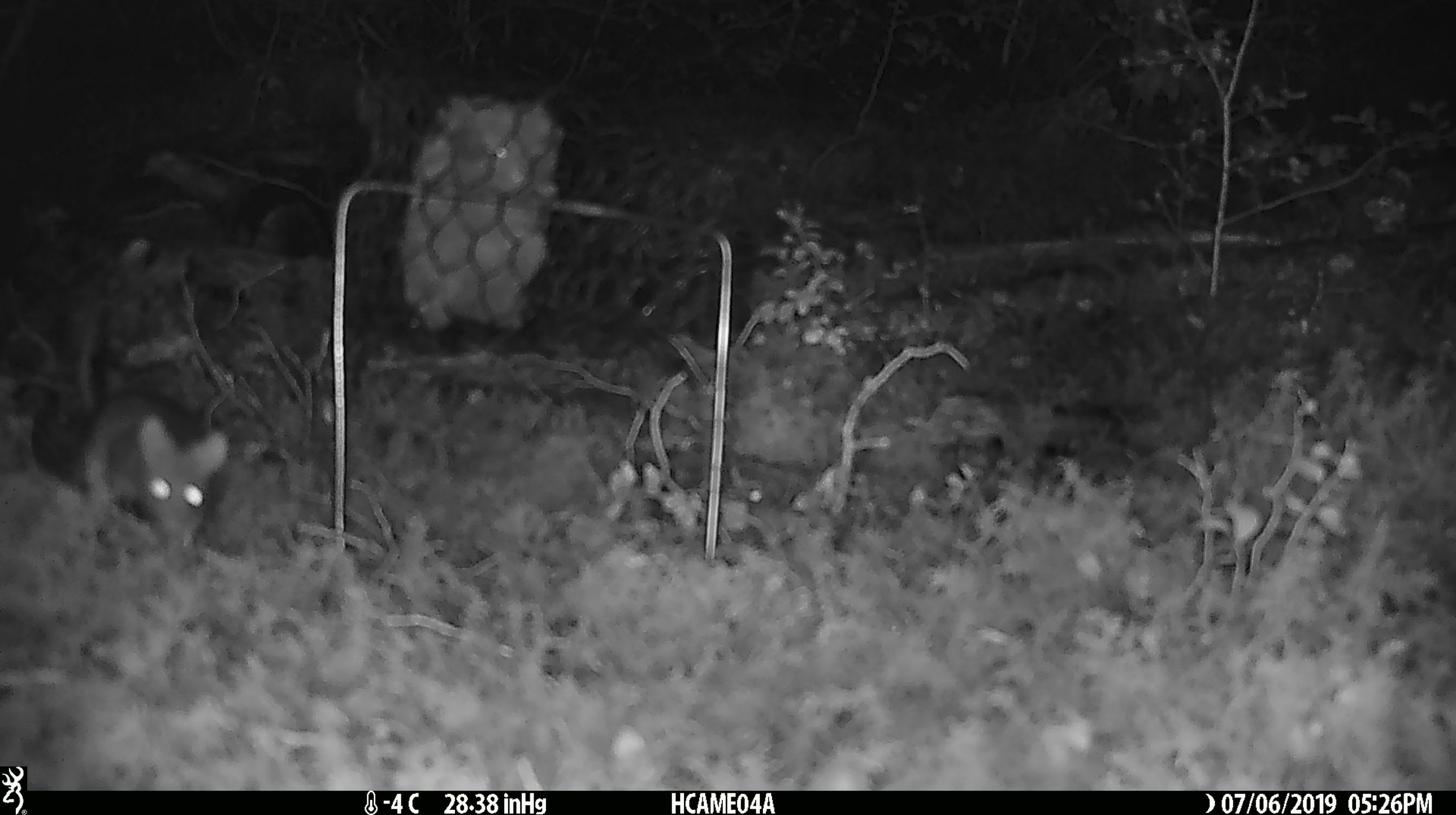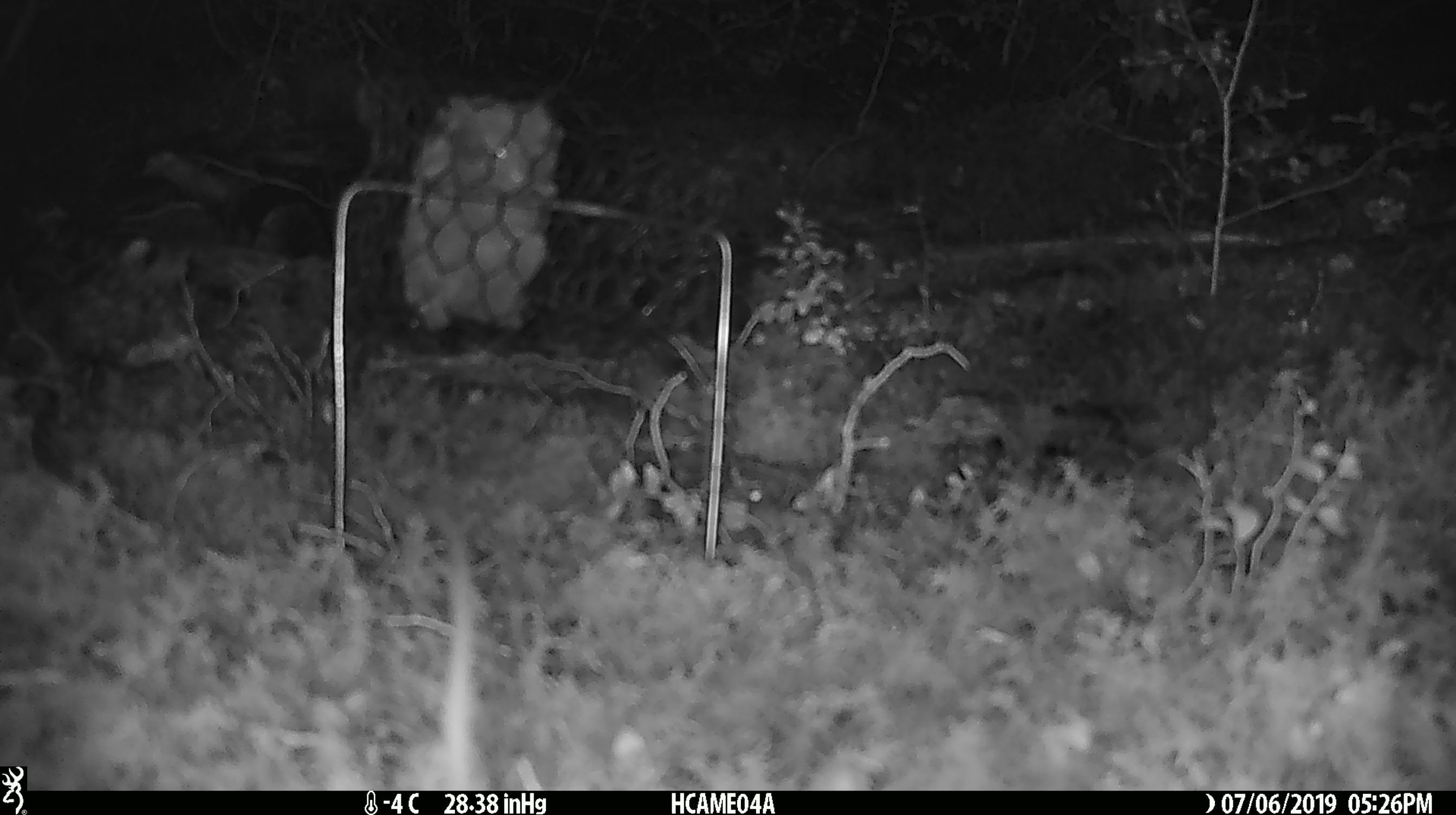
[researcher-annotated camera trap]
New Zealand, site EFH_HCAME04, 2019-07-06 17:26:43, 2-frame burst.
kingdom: Animalia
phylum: Chordata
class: Mammalia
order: Rodentia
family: Muridae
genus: Mus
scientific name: Mus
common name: mouse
Mouse (Mus).